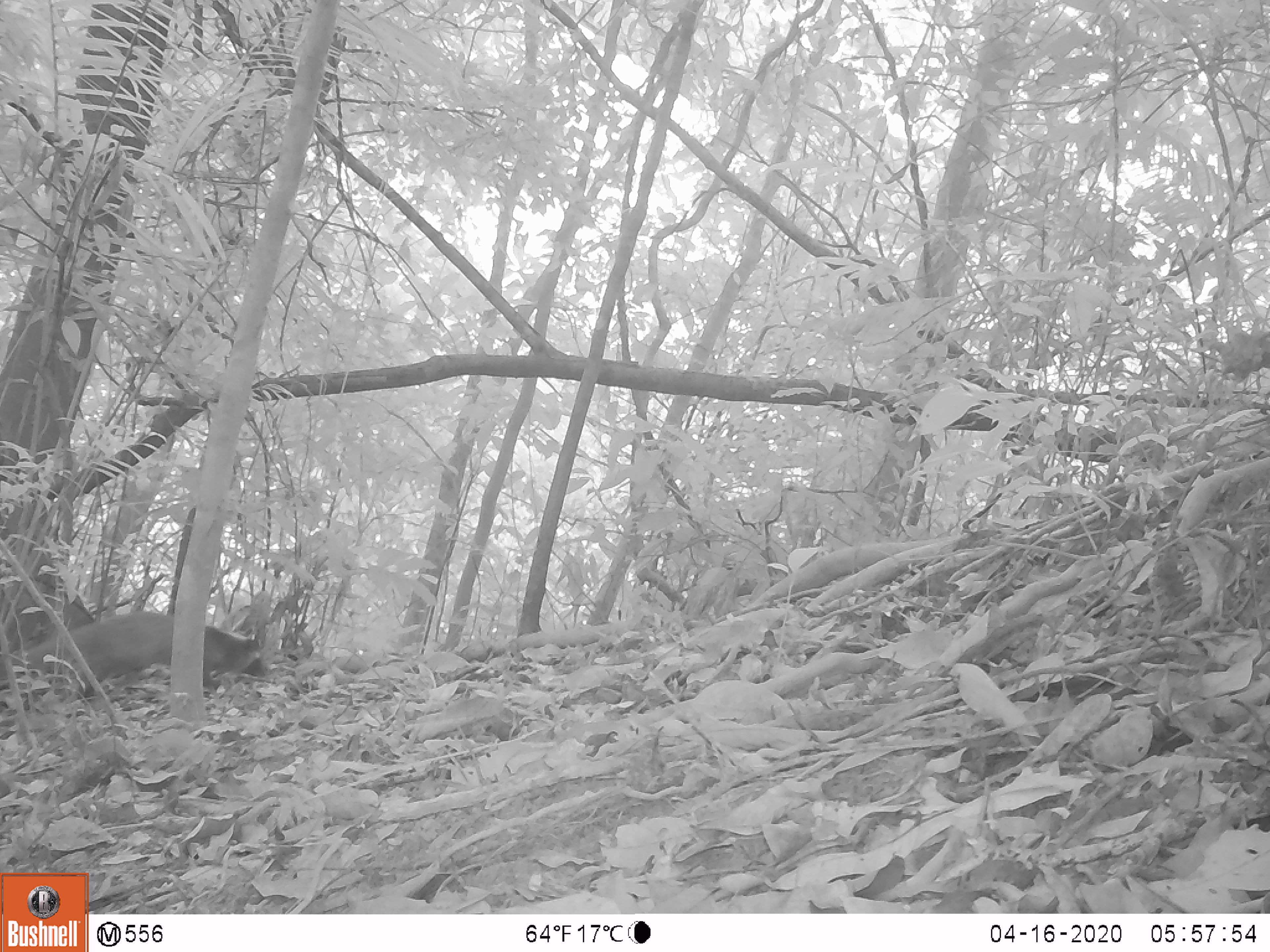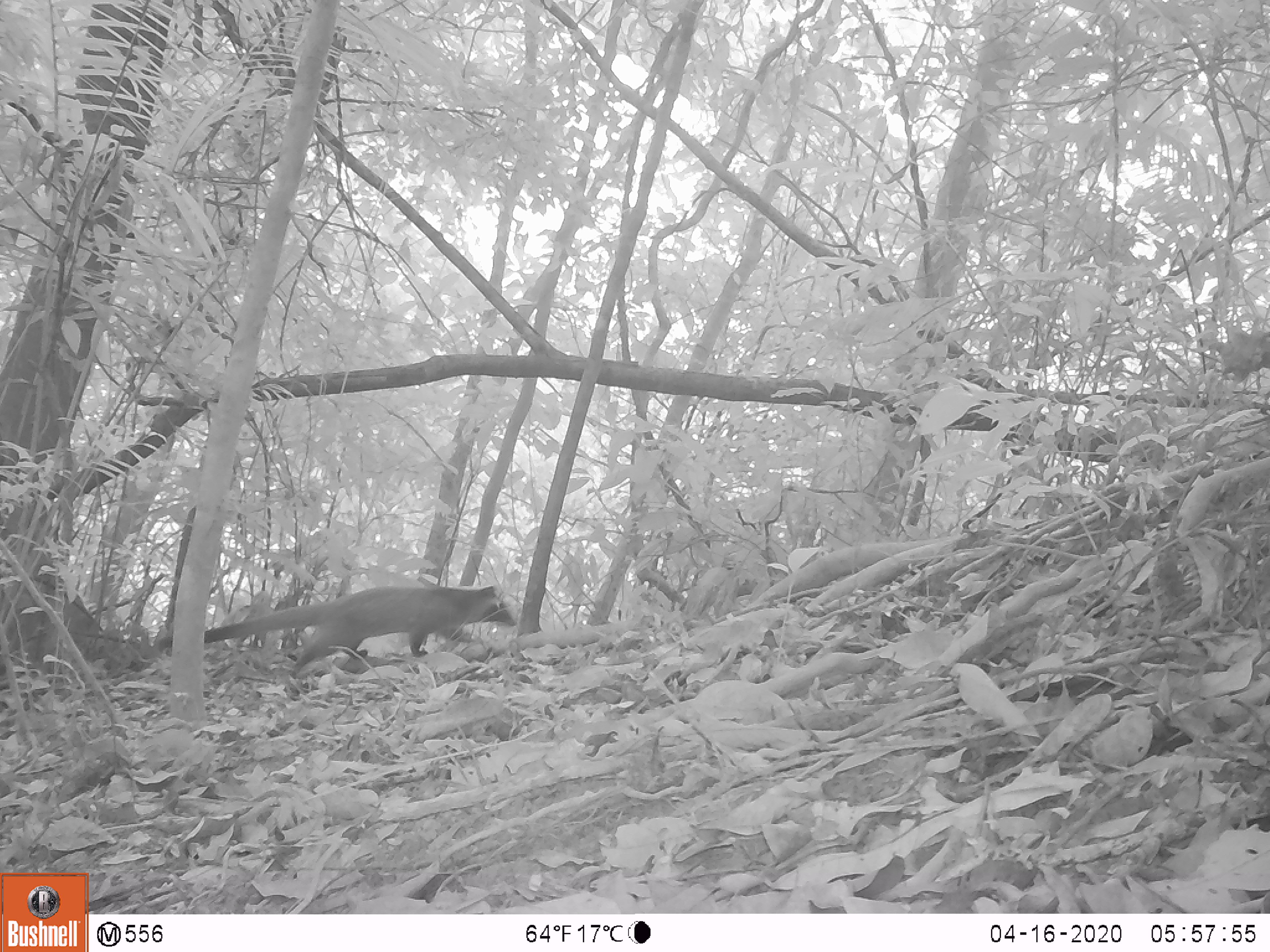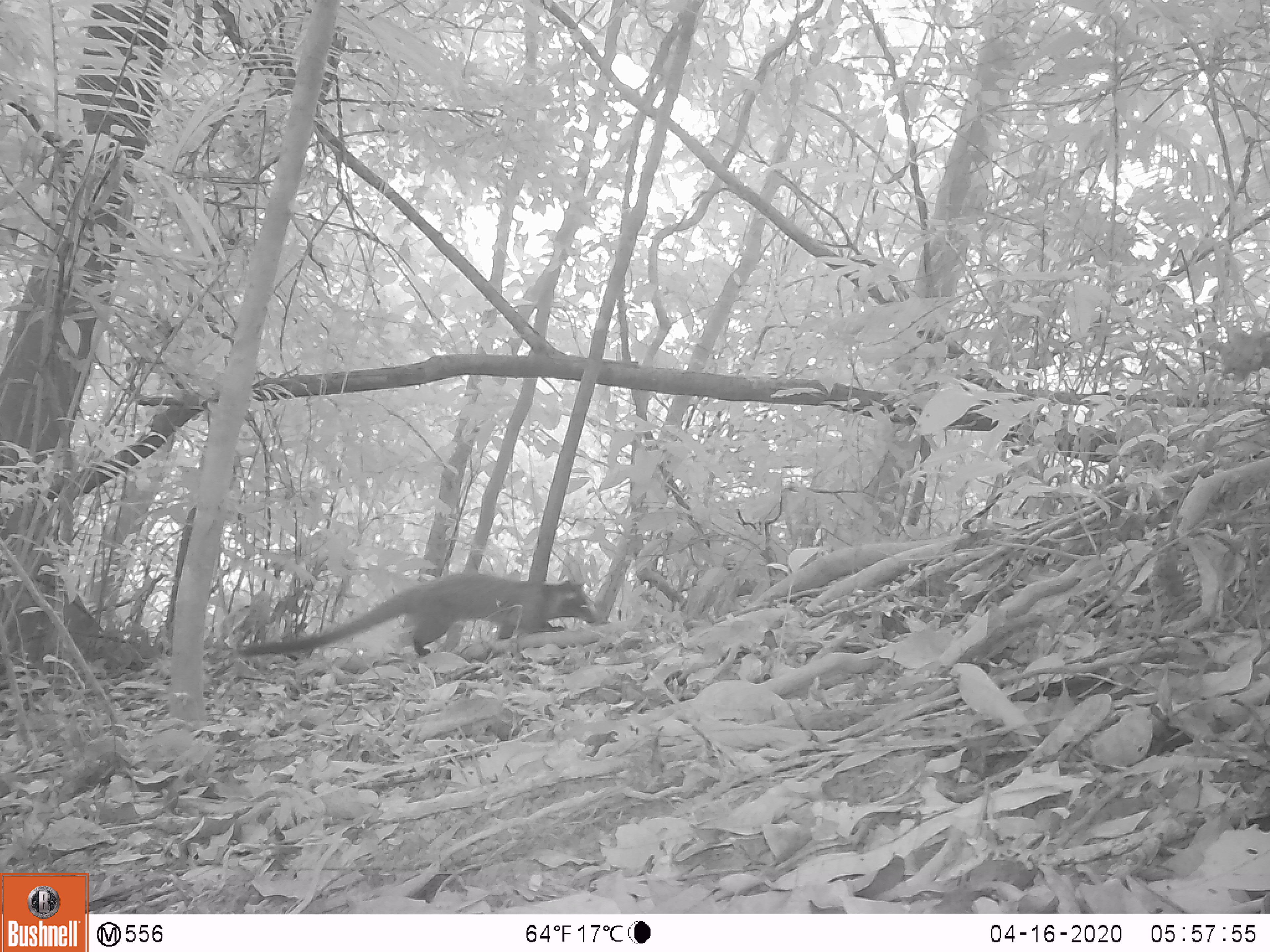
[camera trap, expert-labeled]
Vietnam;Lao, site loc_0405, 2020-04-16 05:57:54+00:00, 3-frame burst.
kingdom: Animalia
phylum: Chordata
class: Mammalia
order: Carnivora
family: Viverridae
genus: Paguma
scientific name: Paguma larvata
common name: masked palm civet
Masked palm civet (Paguma larvata). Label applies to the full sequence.